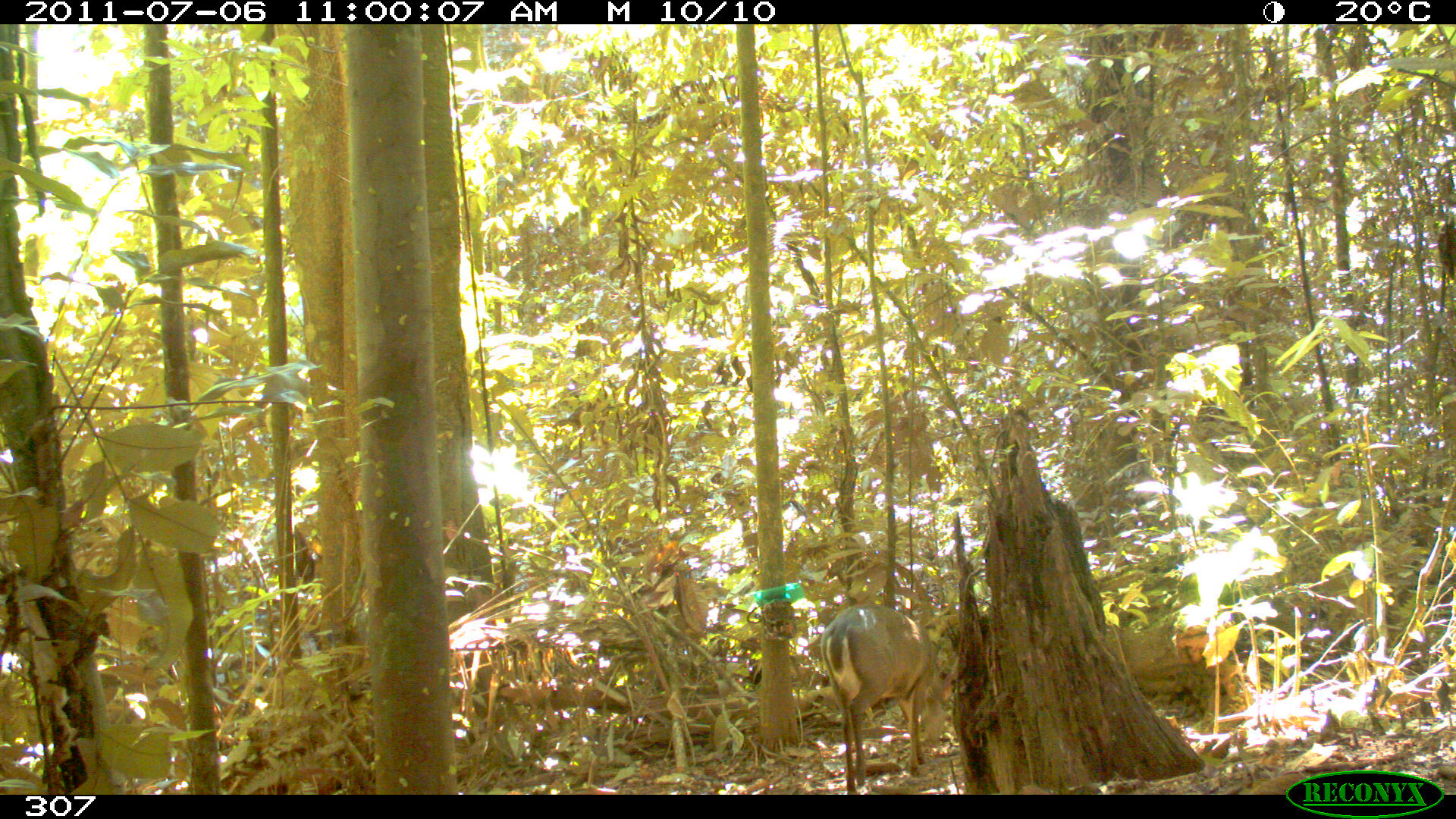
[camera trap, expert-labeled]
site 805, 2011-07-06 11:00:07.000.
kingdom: Animalia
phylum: Chordata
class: Mammalia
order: Artiodactyla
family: Cervidae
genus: Mazama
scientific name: Mazama gouazoubira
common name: gray brocket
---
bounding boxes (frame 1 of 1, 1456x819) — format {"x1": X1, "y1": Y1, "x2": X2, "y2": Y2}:
mazama gouazoubira: {"x1": 818, "y1": 603, "x2": 962, "y2": 795}